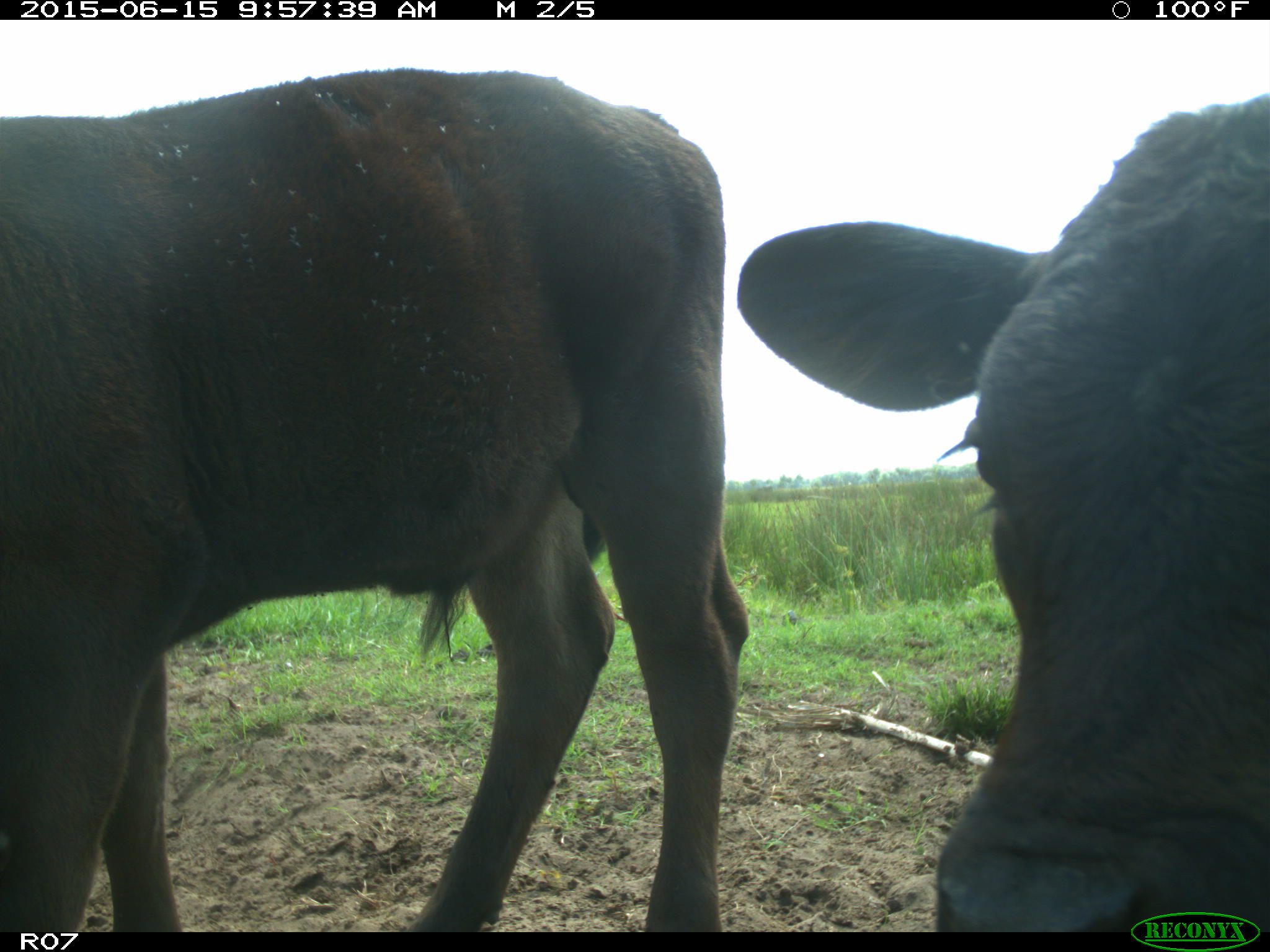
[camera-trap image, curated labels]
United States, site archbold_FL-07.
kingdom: Animalia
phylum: Chordata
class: Mammalia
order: Artiodactyla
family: Bovidae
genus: Bos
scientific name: Bos taurus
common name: domestic cow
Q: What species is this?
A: Bos taurus (domestic cow).